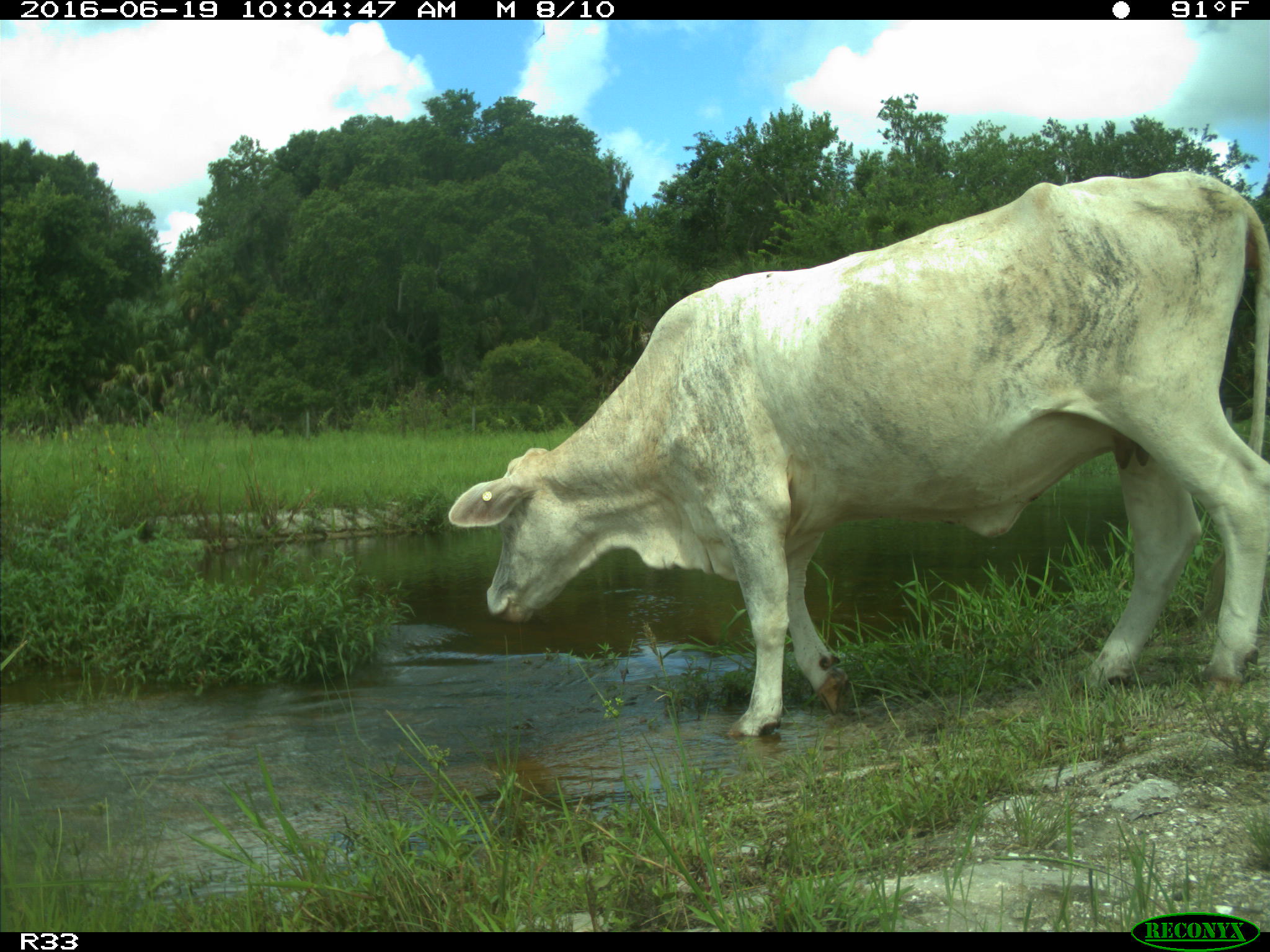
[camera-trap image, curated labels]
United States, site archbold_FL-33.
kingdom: Animalia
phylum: Chordata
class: Mammalia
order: Artiodactyla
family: Bovidae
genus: Bos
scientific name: Bos taurus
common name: domestic cow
Bos taurus (domestic cow).